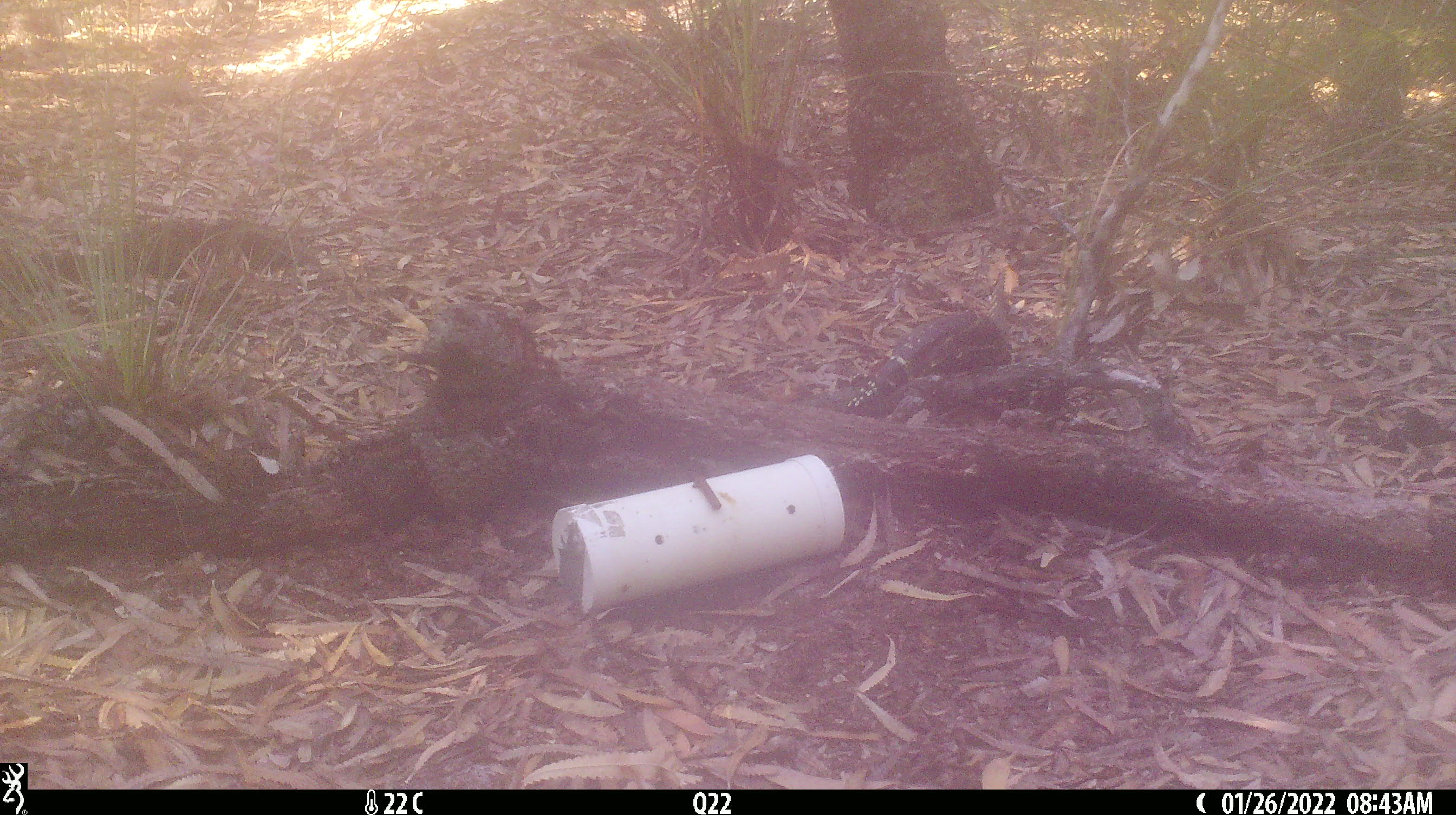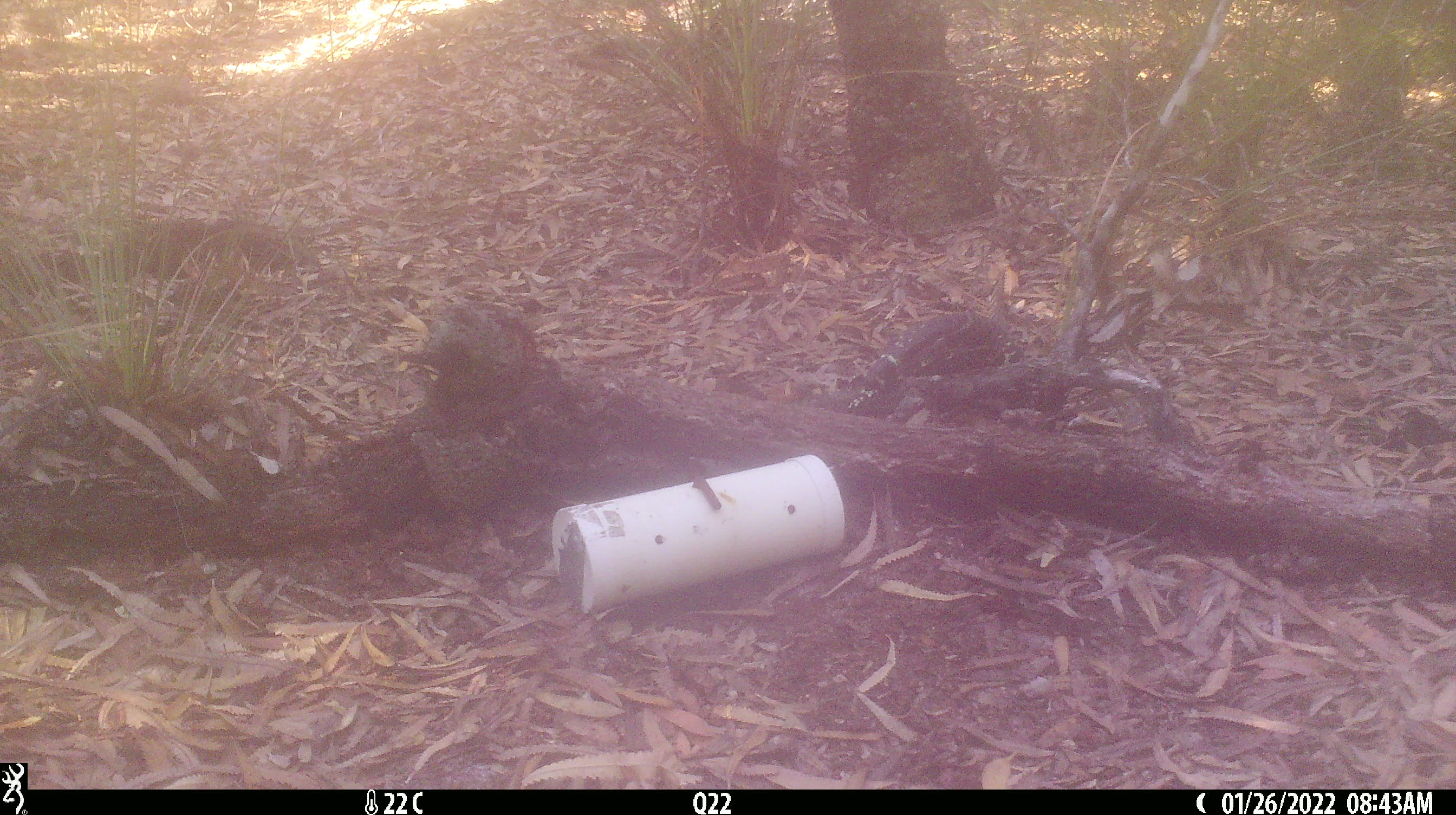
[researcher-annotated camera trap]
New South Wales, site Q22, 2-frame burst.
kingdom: Animalia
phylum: Chordata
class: Reptilia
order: Squamata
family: Varanidae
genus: Varanus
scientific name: Varanus varius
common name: lace monitor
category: goanna